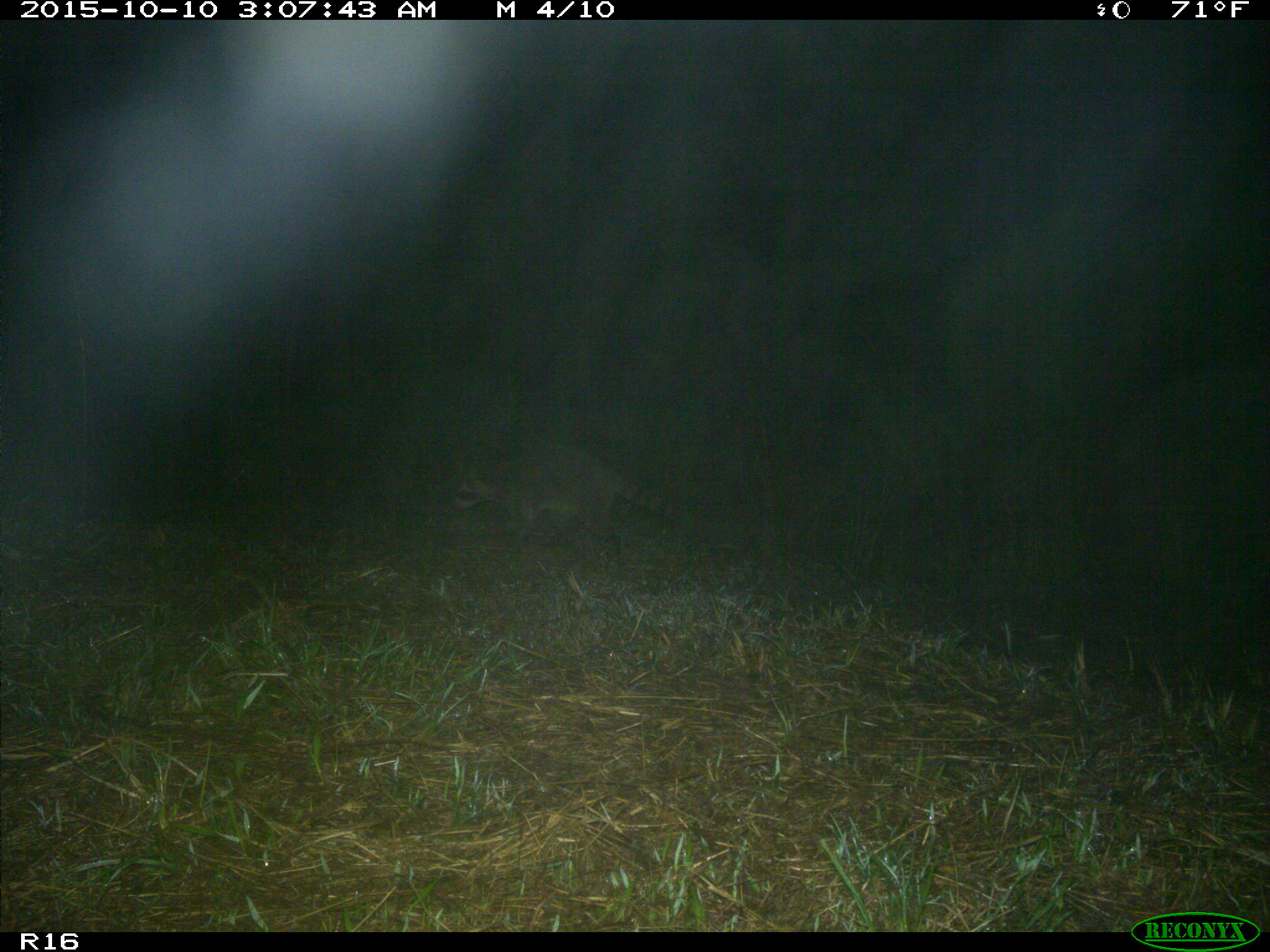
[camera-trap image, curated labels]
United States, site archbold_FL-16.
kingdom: Animalia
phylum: Chordata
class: Mammalia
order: Carnivora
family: Procyonidae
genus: Procyon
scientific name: Procyon lotor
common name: common raccoon